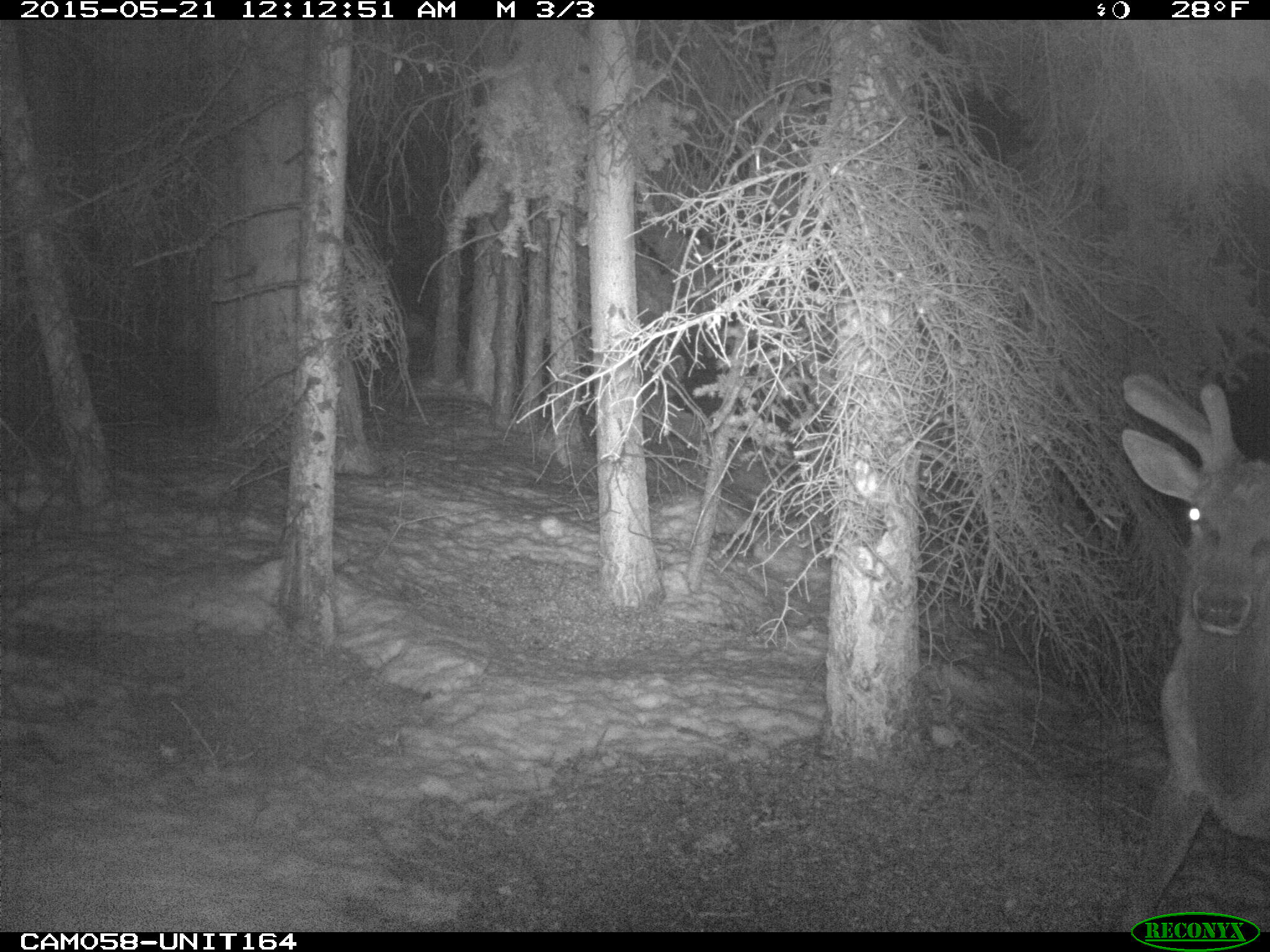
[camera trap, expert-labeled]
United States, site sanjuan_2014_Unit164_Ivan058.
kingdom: Animalia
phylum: Chordata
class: Mammalia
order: Artiodactyla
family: Cervidae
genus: Cervus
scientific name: Cervus elaphus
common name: red deer